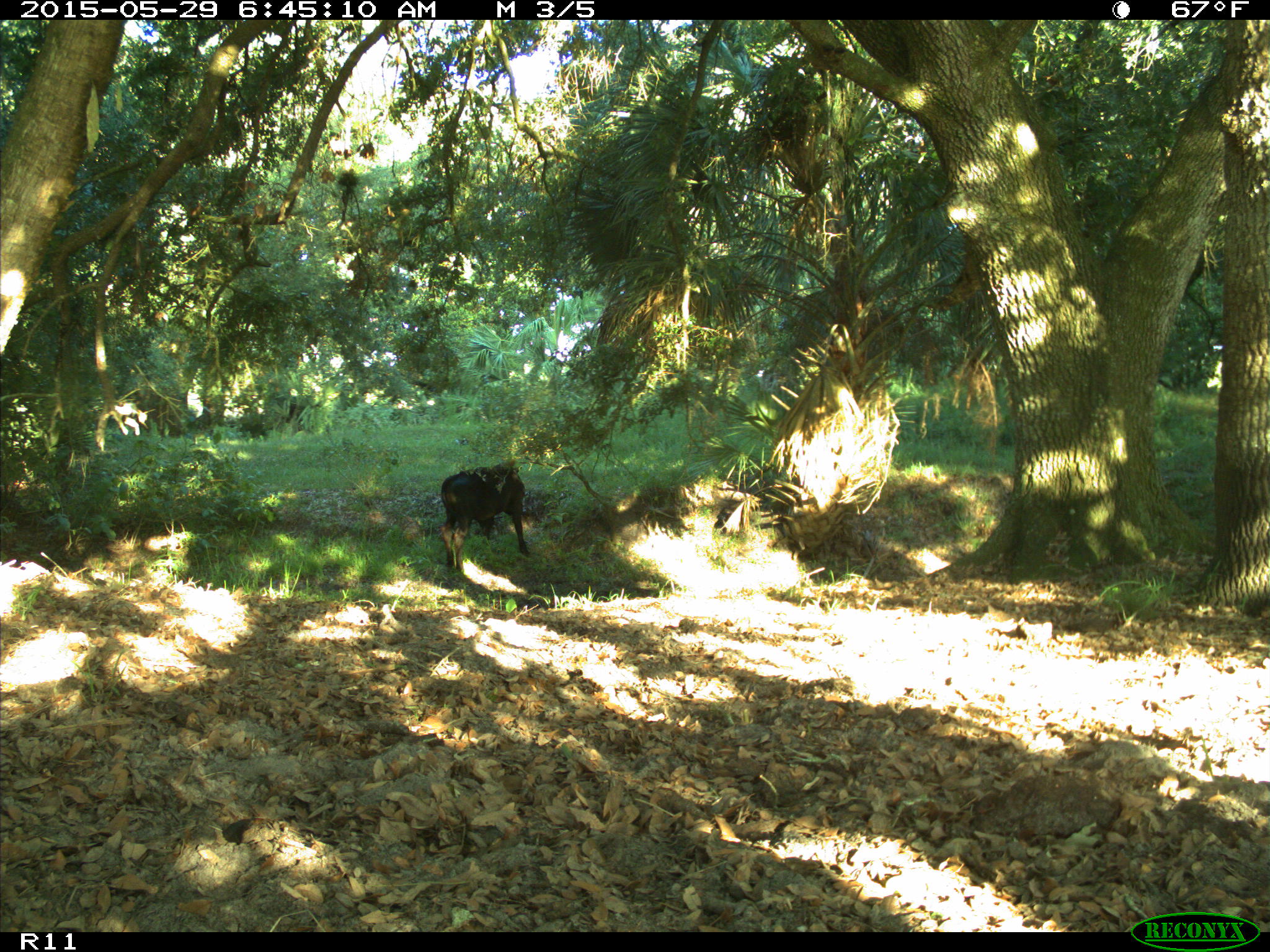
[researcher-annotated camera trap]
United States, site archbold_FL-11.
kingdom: Animalia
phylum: Chordata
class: Mammalia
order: Artiodactyla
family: Bovidae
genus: Bos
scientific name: Bos taurus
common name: domestic cow